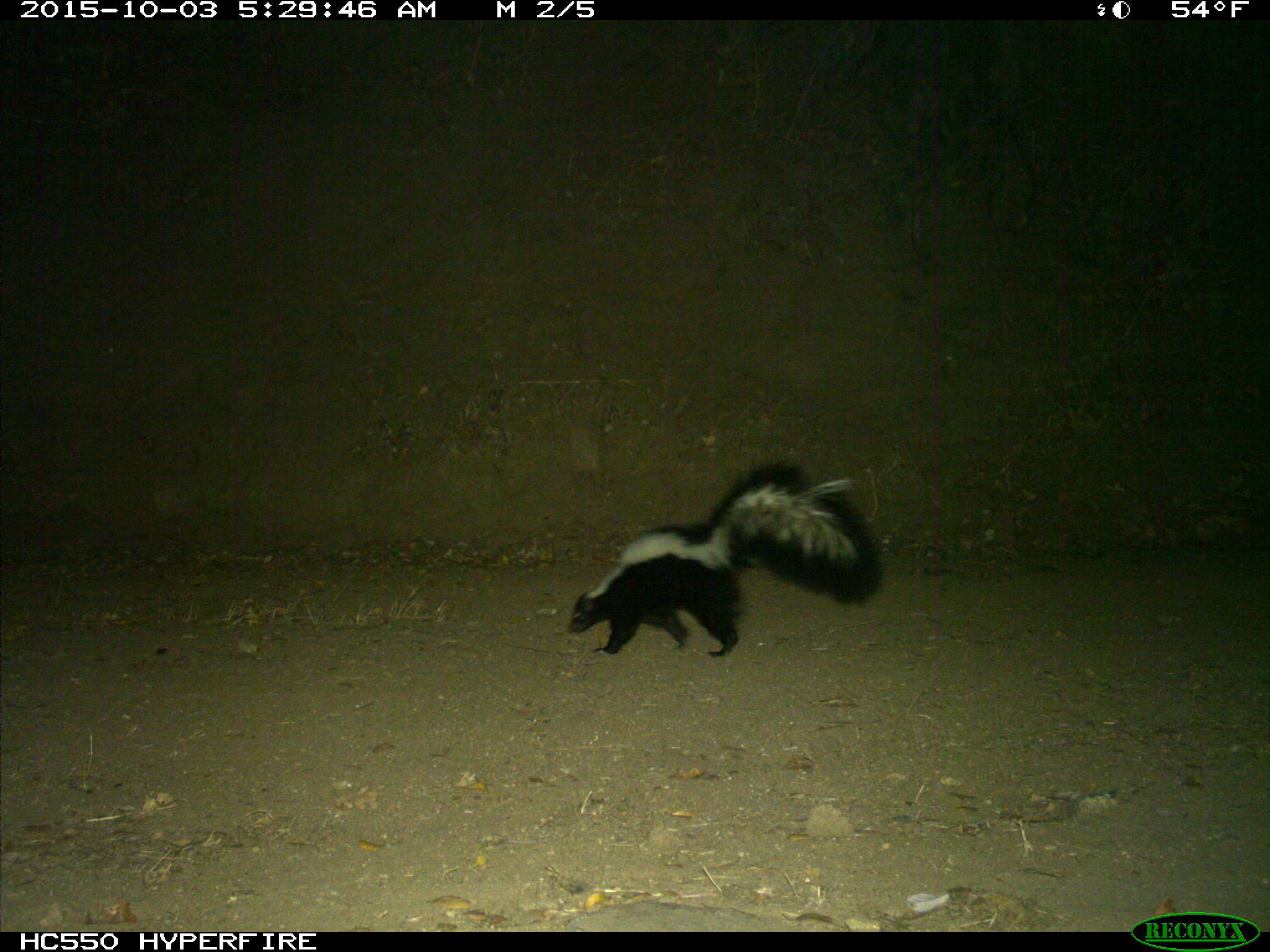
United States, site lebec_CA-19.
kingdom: Animalia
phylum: Chordata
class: Mammalia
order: Carnivora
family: Mephitidae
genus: Mephitis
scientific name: Mephitis mephitis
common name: striped skunk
Mephitis mephitis (striped skunk).